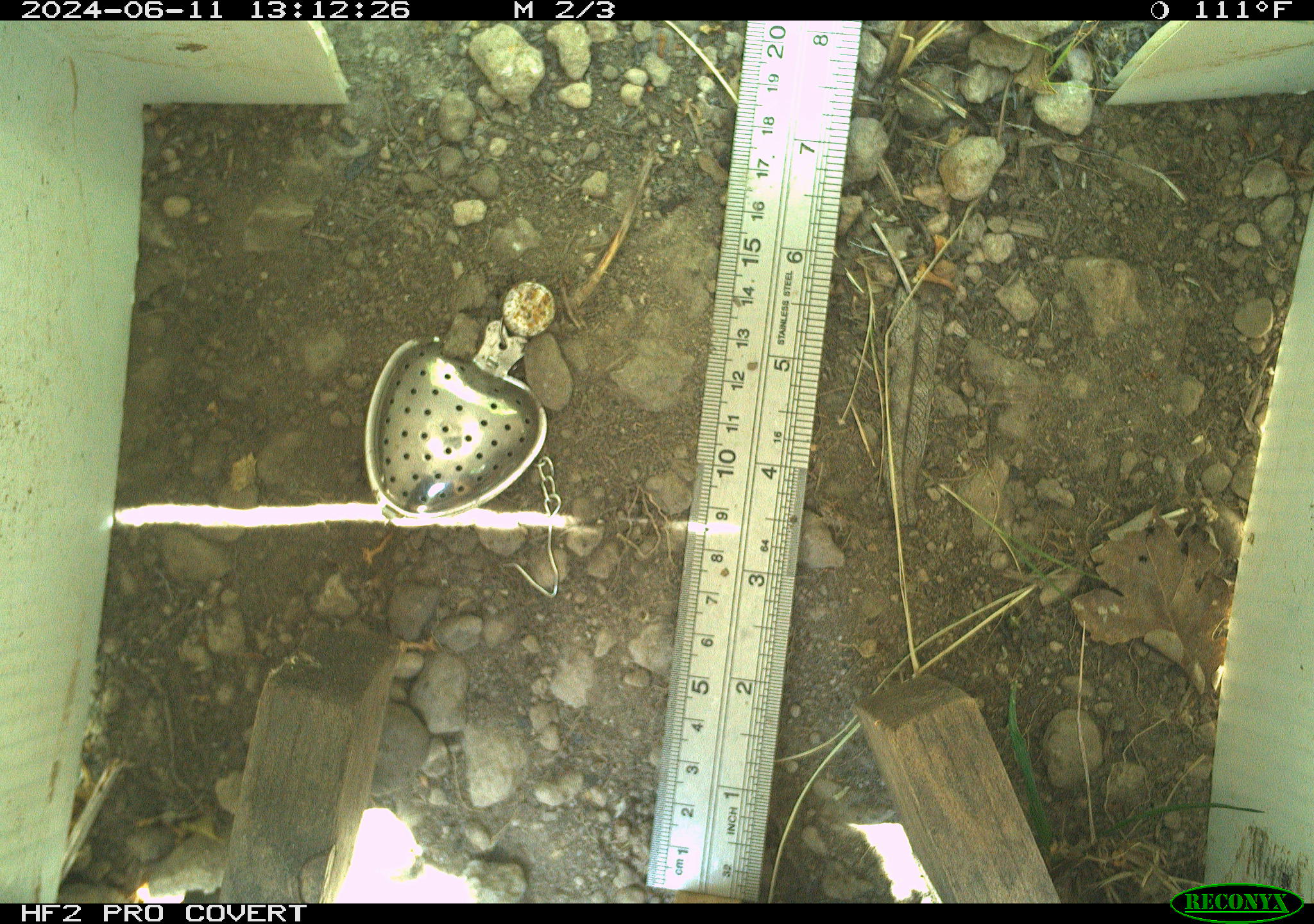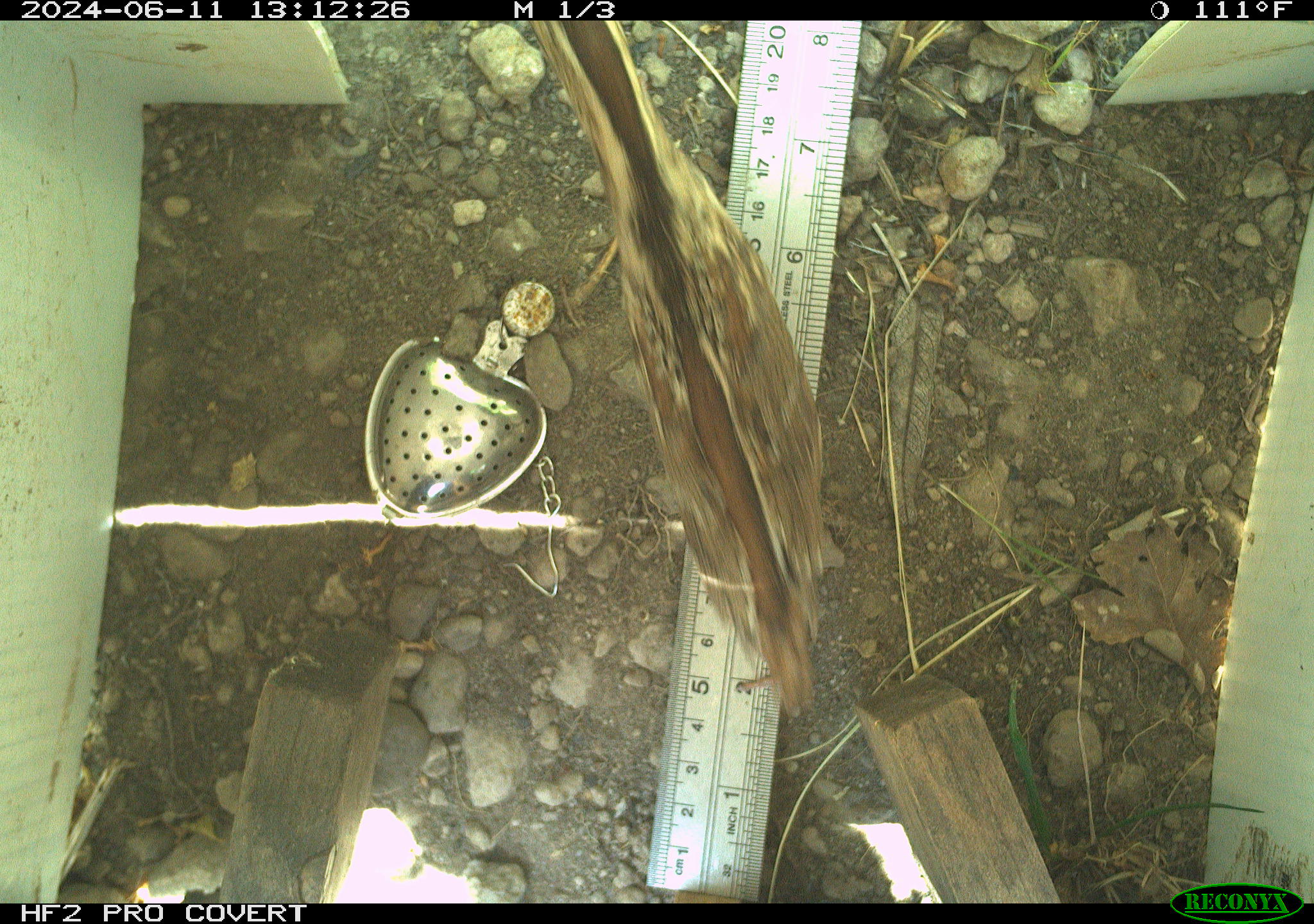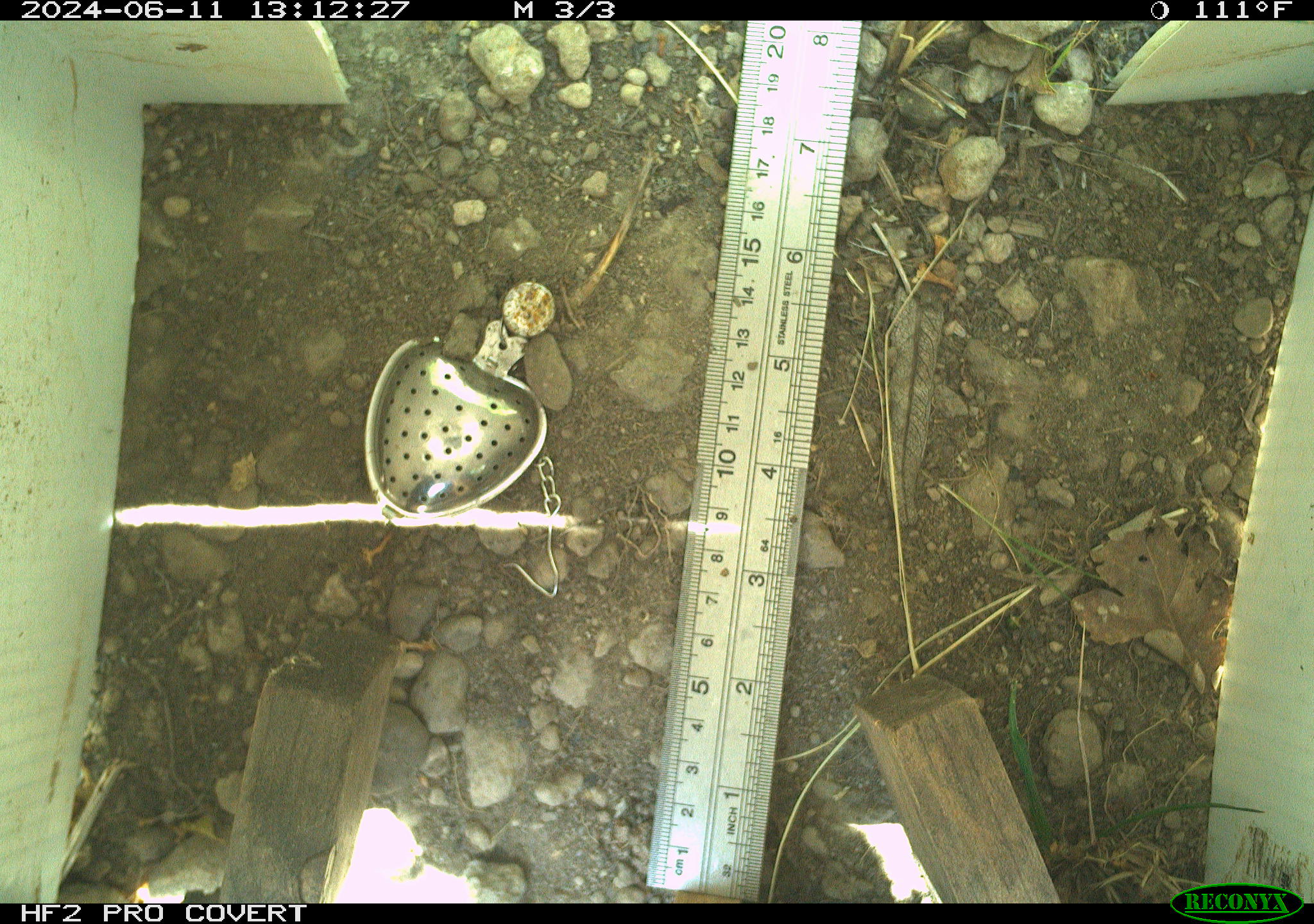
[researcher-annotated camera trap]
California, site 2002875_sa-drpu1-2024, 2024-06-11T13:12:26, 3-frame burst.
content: unidentified animal